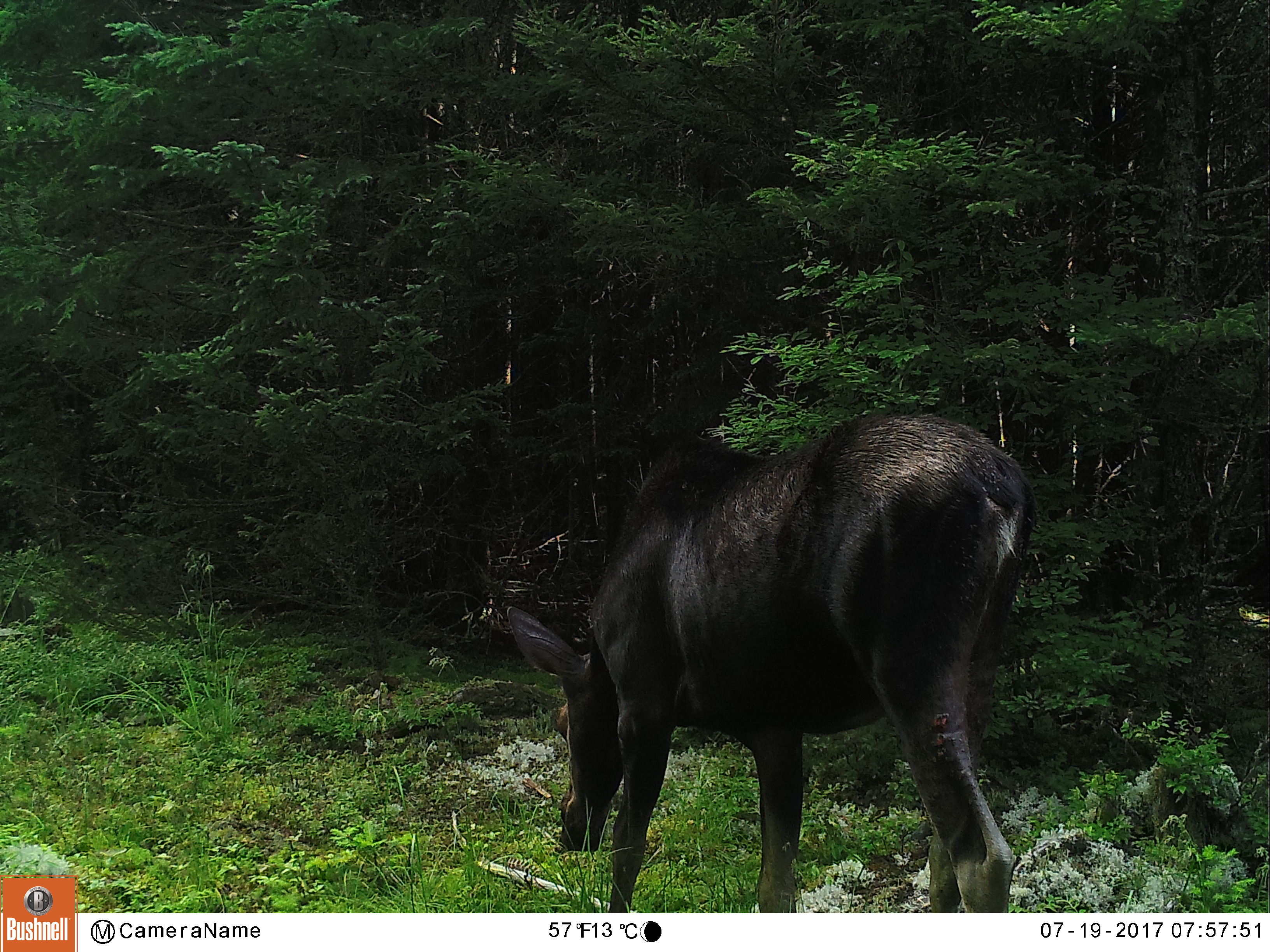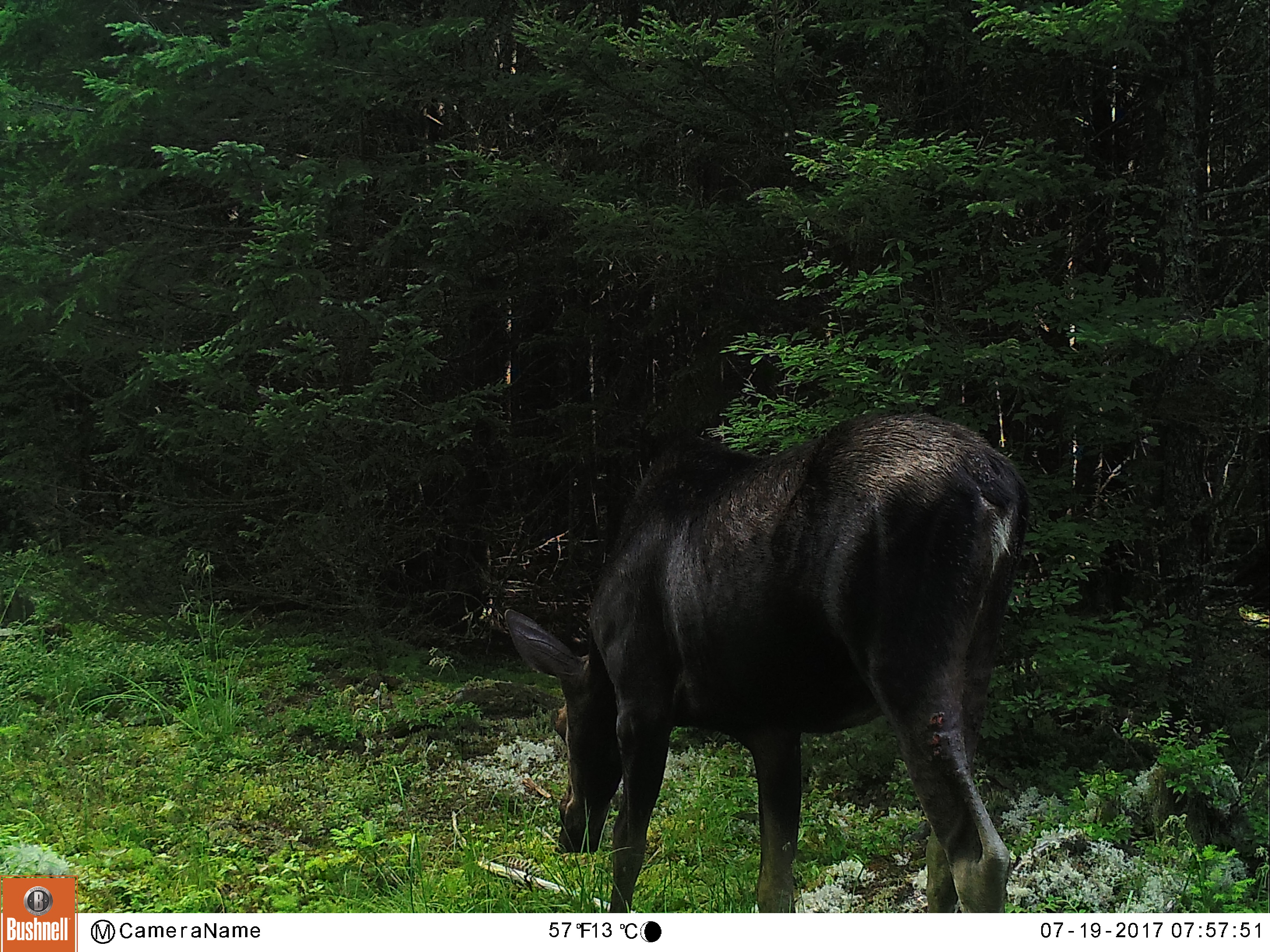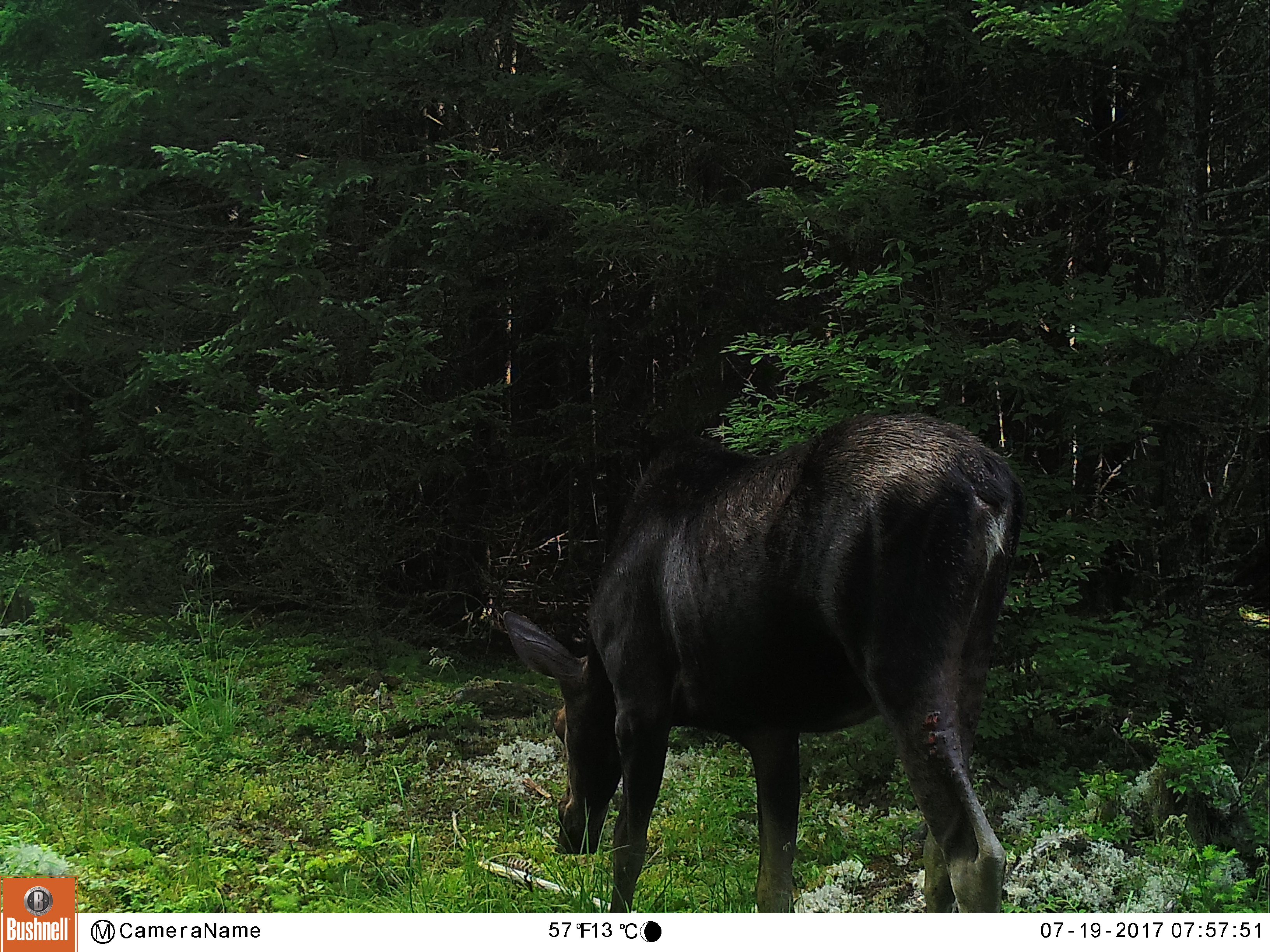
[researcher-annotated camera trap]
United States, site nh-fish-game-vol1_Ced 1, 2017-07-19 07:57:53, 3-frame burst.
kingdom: Animalia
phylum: Chordata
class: Mammalia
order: Artiodactyla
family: Cervidae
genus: Alces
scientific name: Alces alces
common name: moose